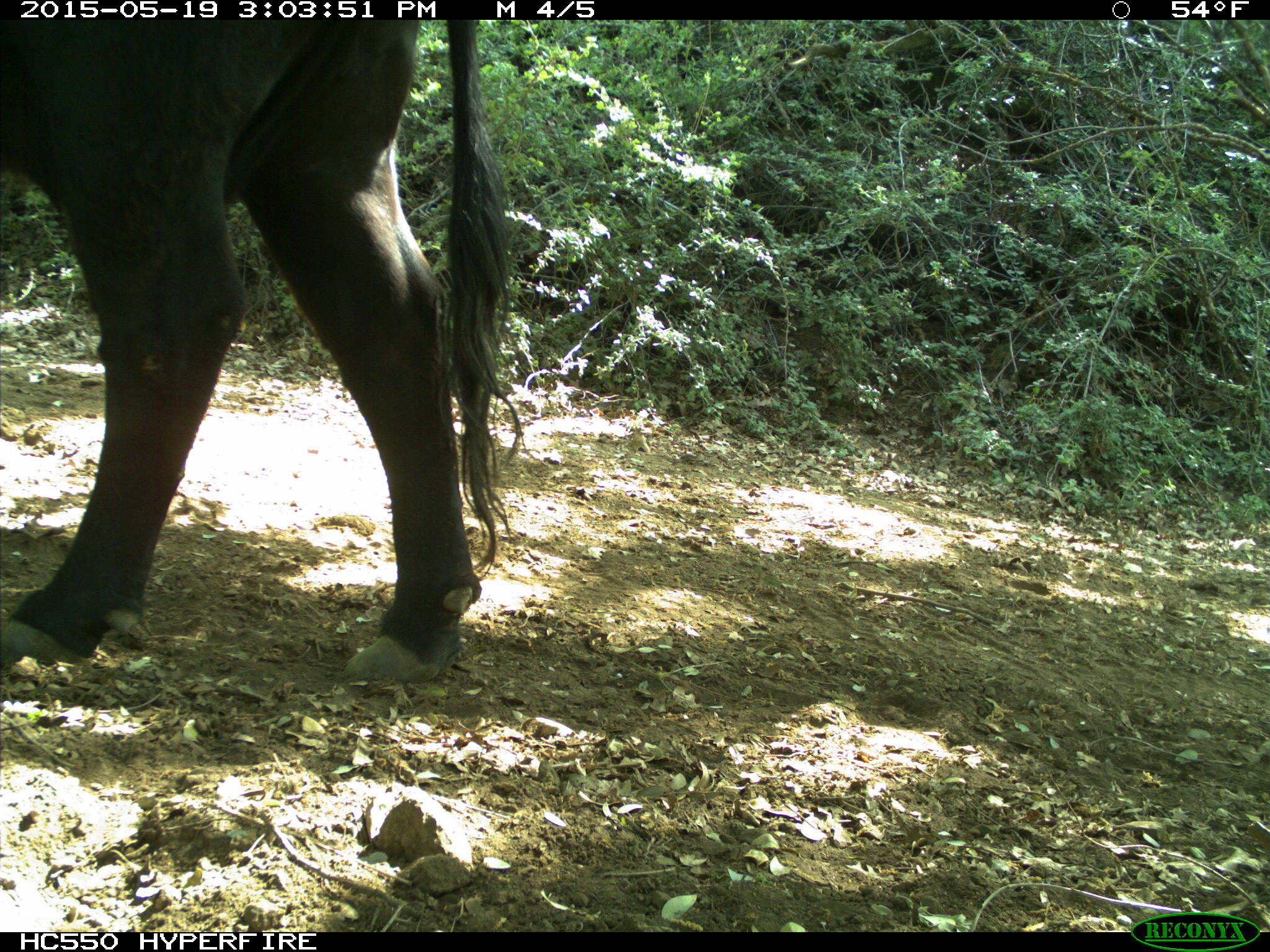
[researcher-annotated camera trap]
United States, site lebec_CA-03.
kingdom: Animalia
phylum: Chordata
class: Mammalia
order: Artiodactyla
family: Bovidae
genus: Bos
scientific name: Bos taurus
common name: domestic cow